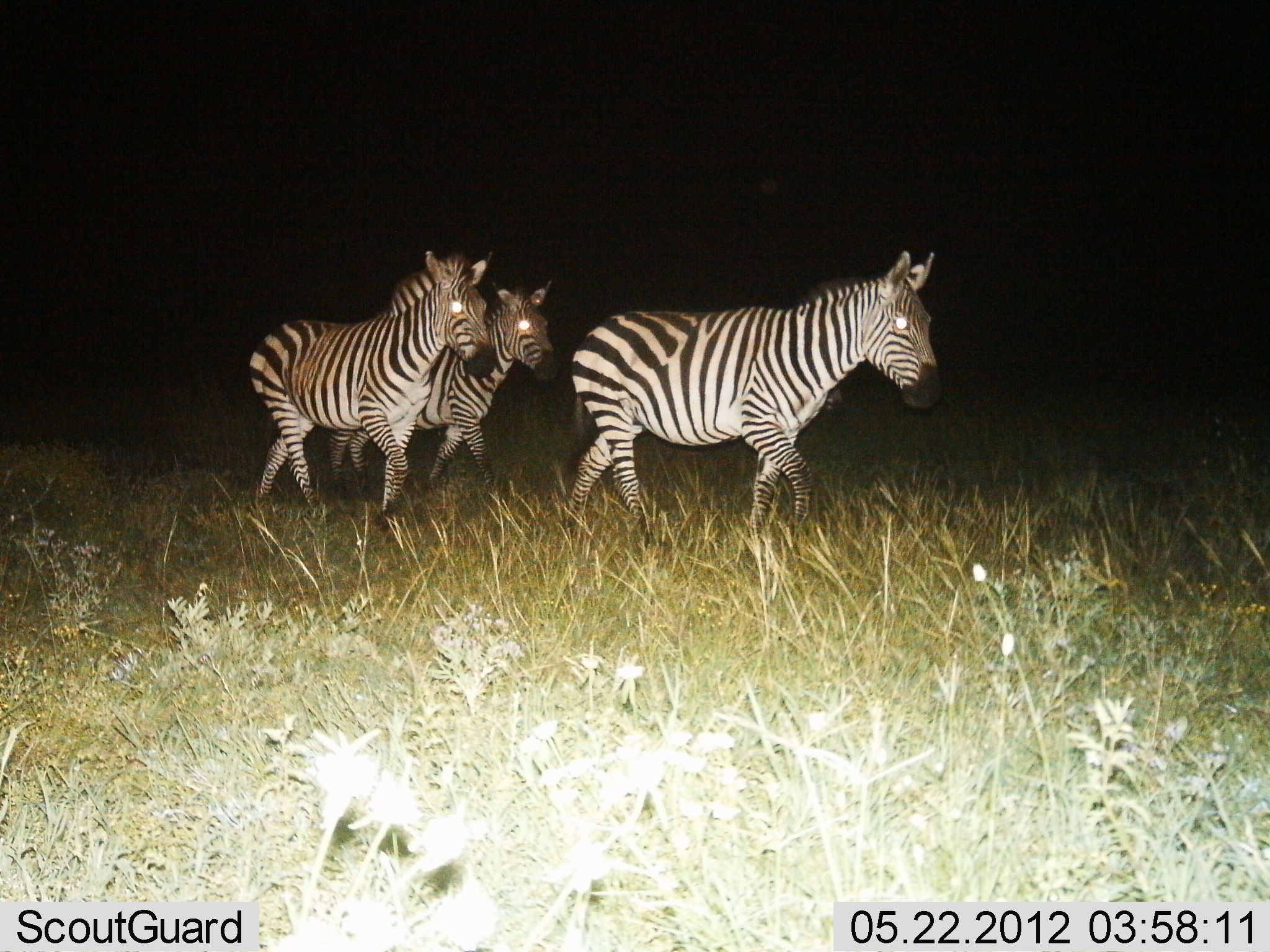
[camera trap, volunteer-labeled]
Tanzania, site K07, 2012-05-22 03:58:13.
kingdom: Animalia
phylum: Chordata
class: Mammalia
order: Perissodactyla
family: Equidae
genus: Equus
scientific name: Equus quagga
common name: plains zebra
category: zebra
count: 3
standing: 0%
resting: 0%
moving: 100%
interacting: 0%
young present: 0%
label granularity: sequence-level